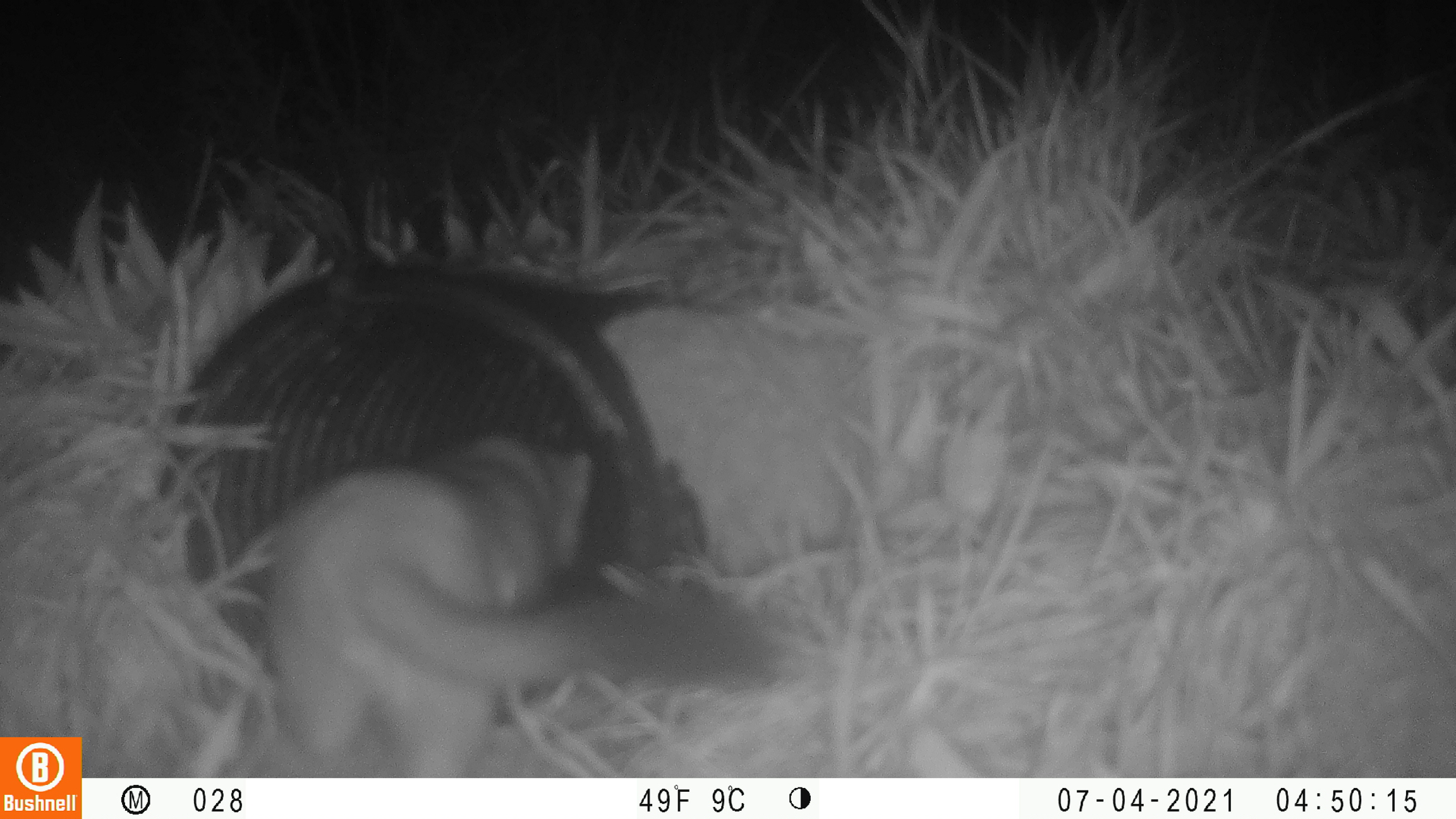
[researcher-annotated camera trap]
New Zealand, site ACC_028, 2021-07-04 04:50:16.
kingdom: Animalia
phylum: Chordata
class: Mammalia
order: Carnivora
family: Mustelidae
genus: Mustela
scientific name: Mustela erminea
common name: stoat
Stoat (Mustela erminea).